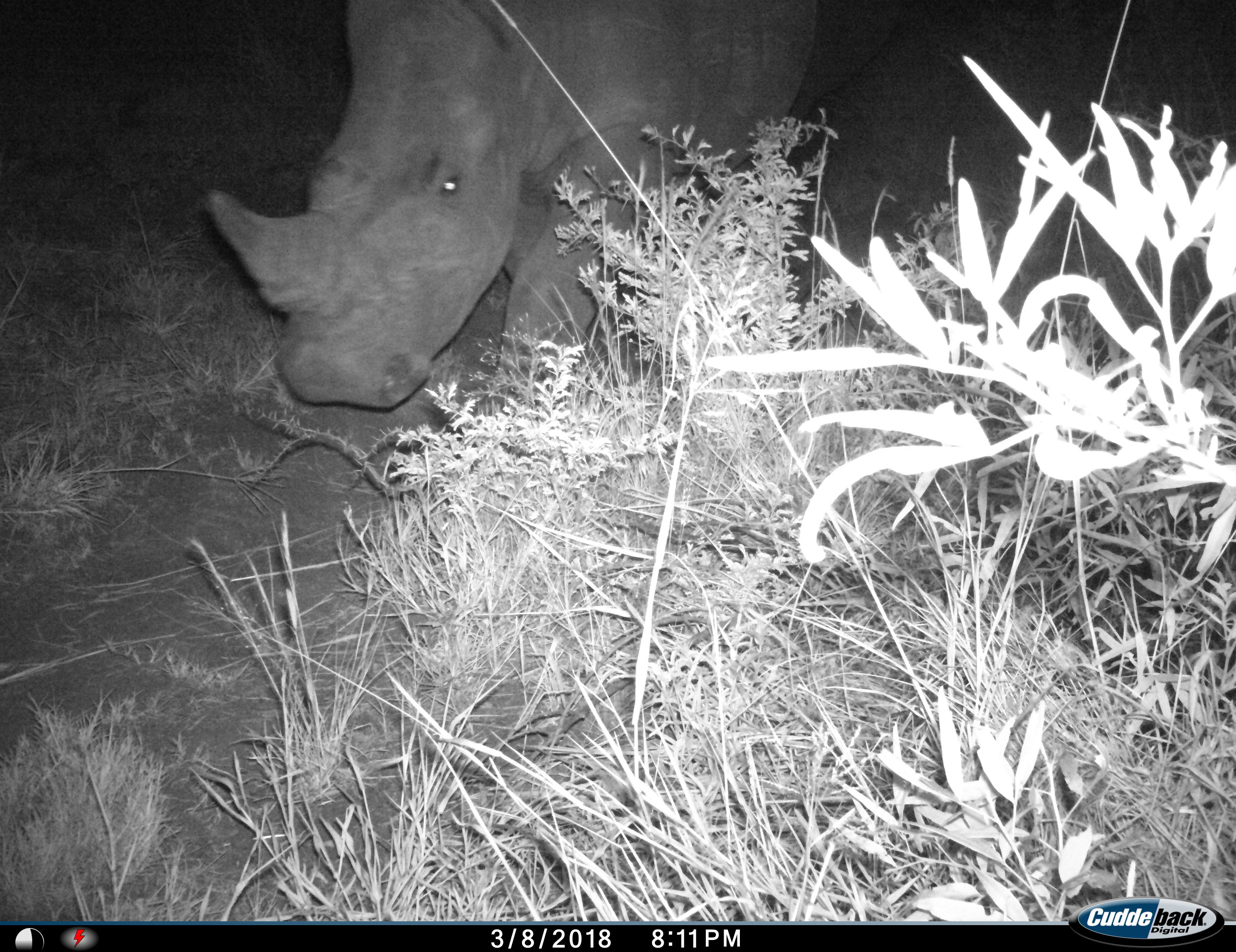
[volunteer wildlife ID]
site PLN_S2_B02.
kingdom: Animalia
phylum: Chordata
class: Mammalia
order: Perissodactyla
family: Rhinocerotidae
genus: Ceratotherium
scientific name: Ceratotherium simum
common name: white rhinoceros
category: rhinoceroswhite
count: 1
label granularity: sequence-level